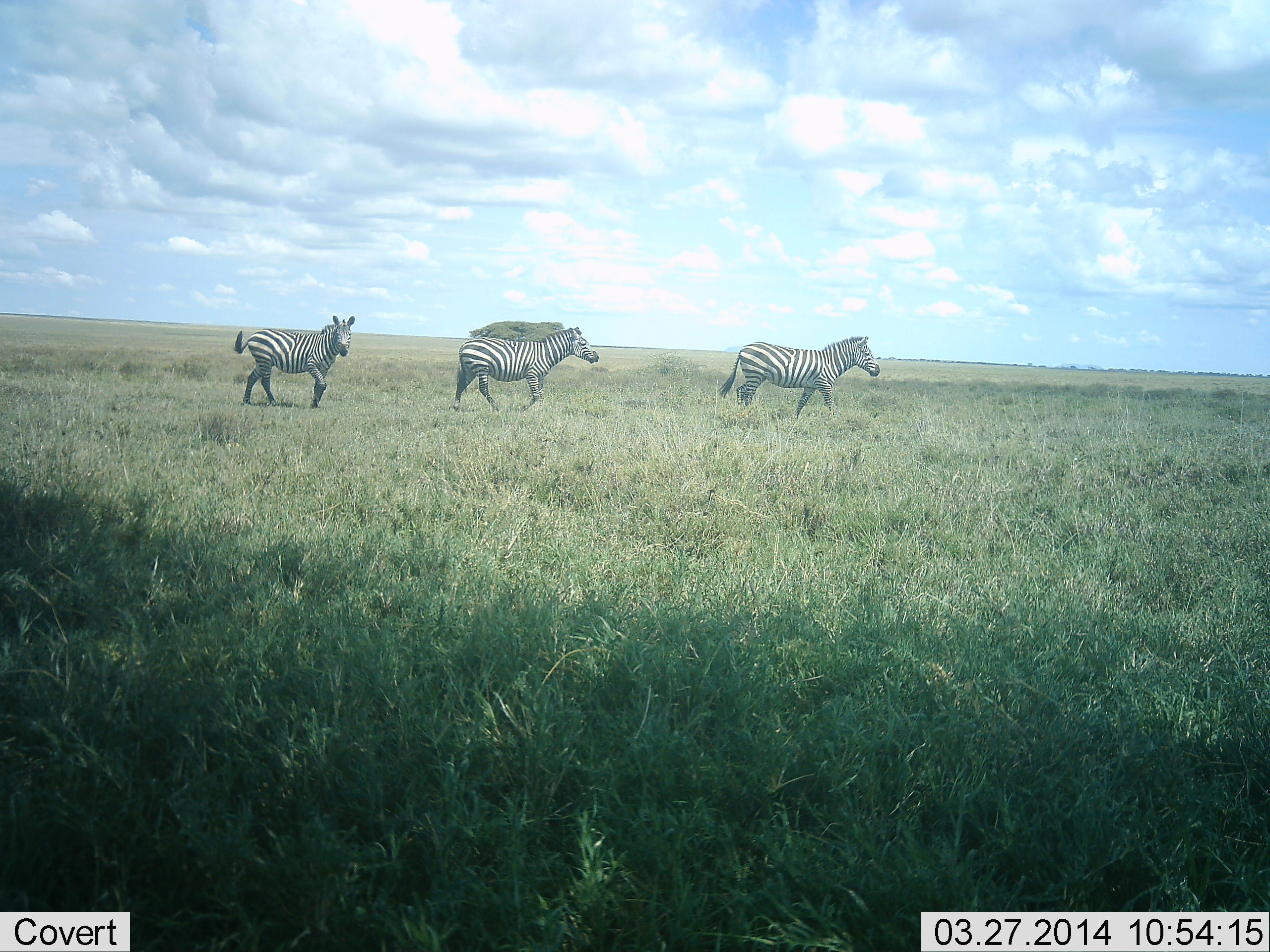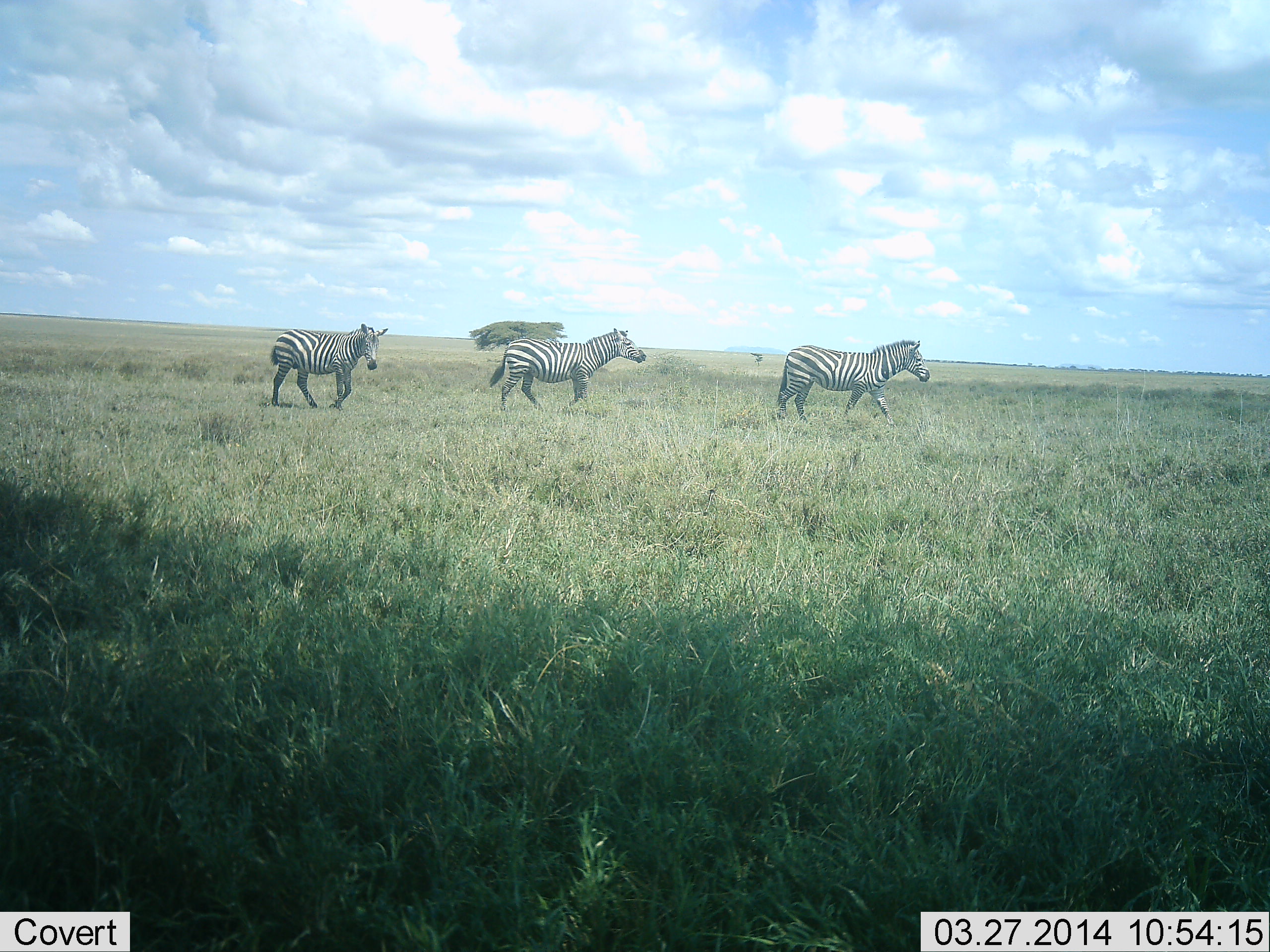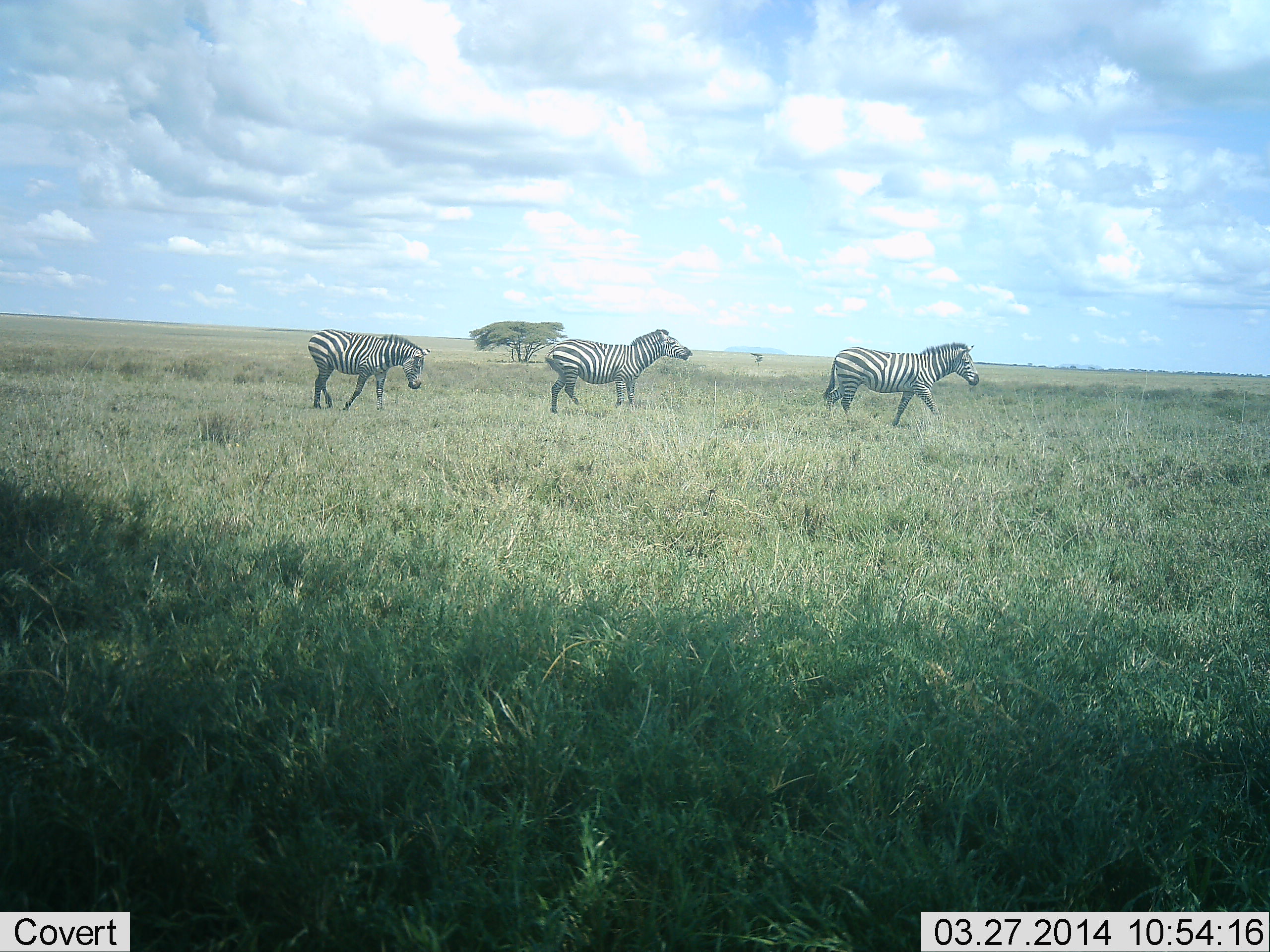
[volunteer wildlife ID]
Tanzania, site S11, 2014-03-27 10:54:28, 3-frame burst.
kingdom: Animalia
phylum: Chordata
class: Mammalia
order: Perissodactyla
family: Equidae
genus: Equus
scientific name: Equus quagga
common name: plains zebra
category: zebra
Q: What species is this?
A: Zebra (plains zebra) (Equus quagga).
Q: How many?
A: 3.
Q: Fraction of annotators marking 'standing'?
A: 10%.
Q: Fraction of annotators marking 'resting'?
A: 0%.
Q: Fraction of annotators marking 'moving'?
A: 90%.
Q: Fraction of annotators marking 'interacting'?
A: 0%.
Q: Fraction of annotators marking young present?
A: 0%.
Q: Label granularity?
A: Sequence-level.